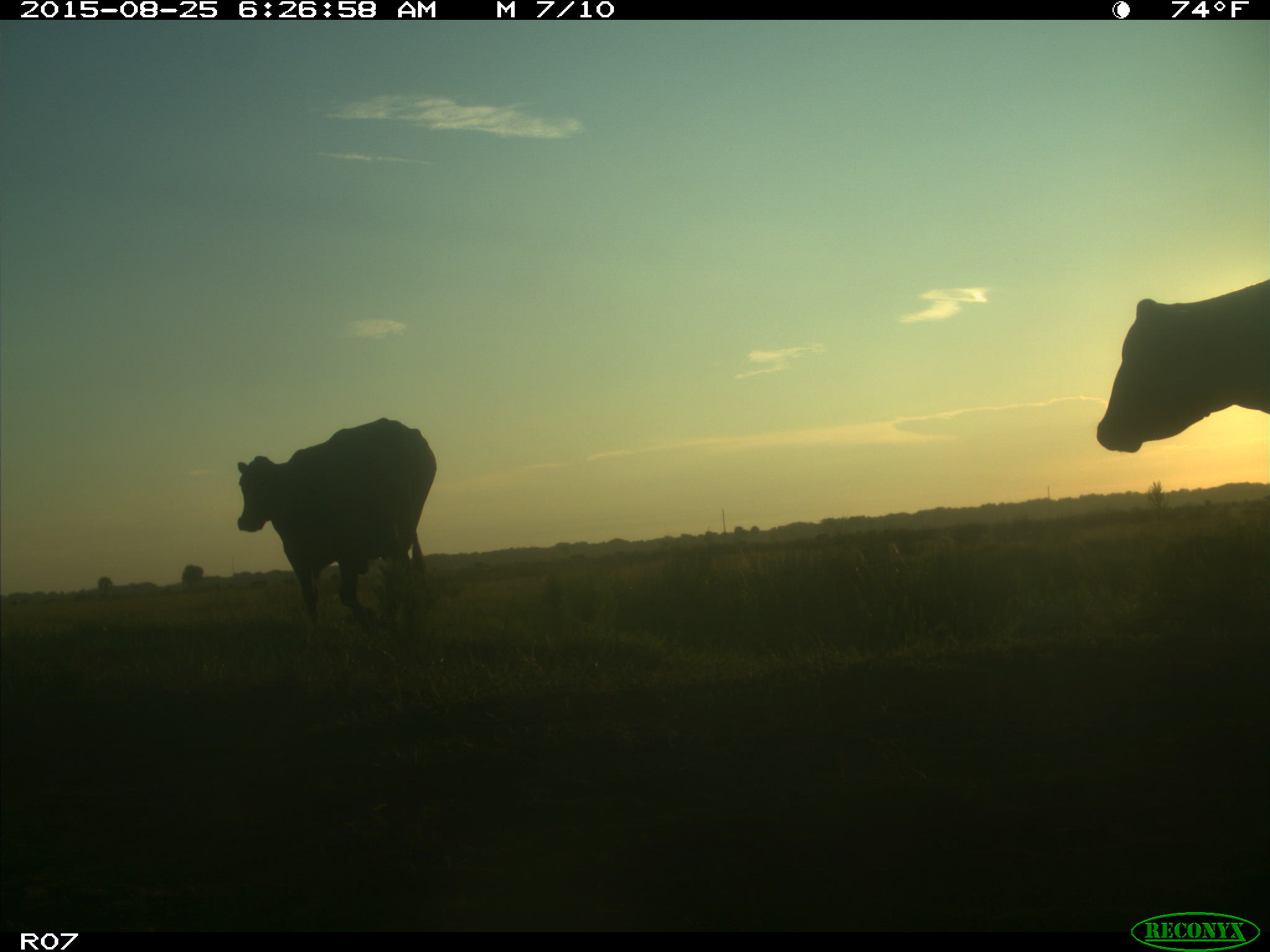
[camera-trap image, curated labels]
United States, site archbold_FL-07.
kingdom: Animalia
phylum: Chordata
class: Mammalia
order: Artiodactyla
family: Bovidae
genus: Bos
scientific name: Bos taurus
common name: domestic cow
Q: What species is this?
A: Bos taurus (domestic cow).